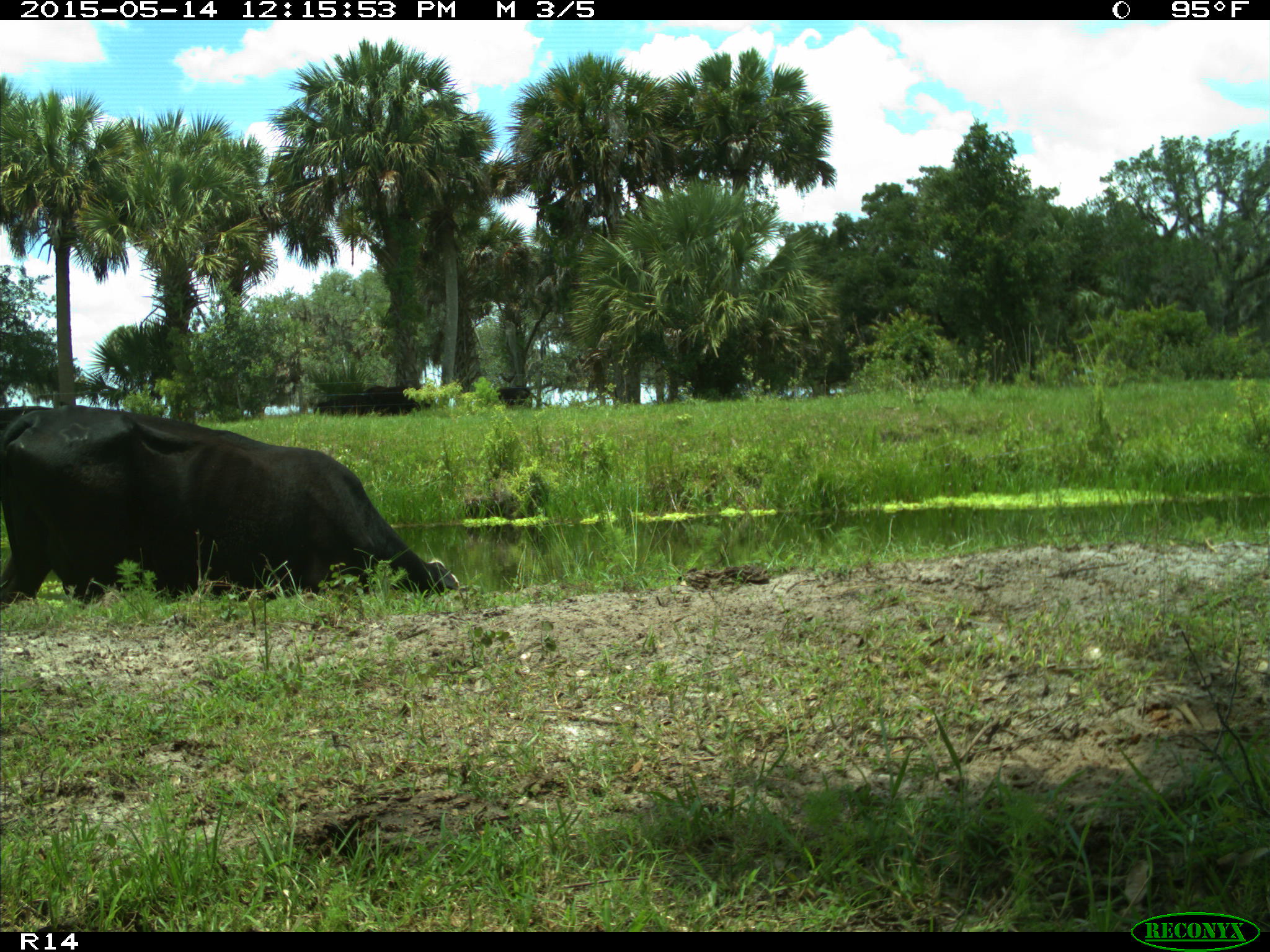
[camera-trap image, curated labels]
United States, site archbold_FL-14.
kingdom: Animalia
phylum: Chordata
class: Mammalia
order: Artiodactyla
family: Bovidae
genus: Bos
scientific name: Bos taurus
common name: domestic cow